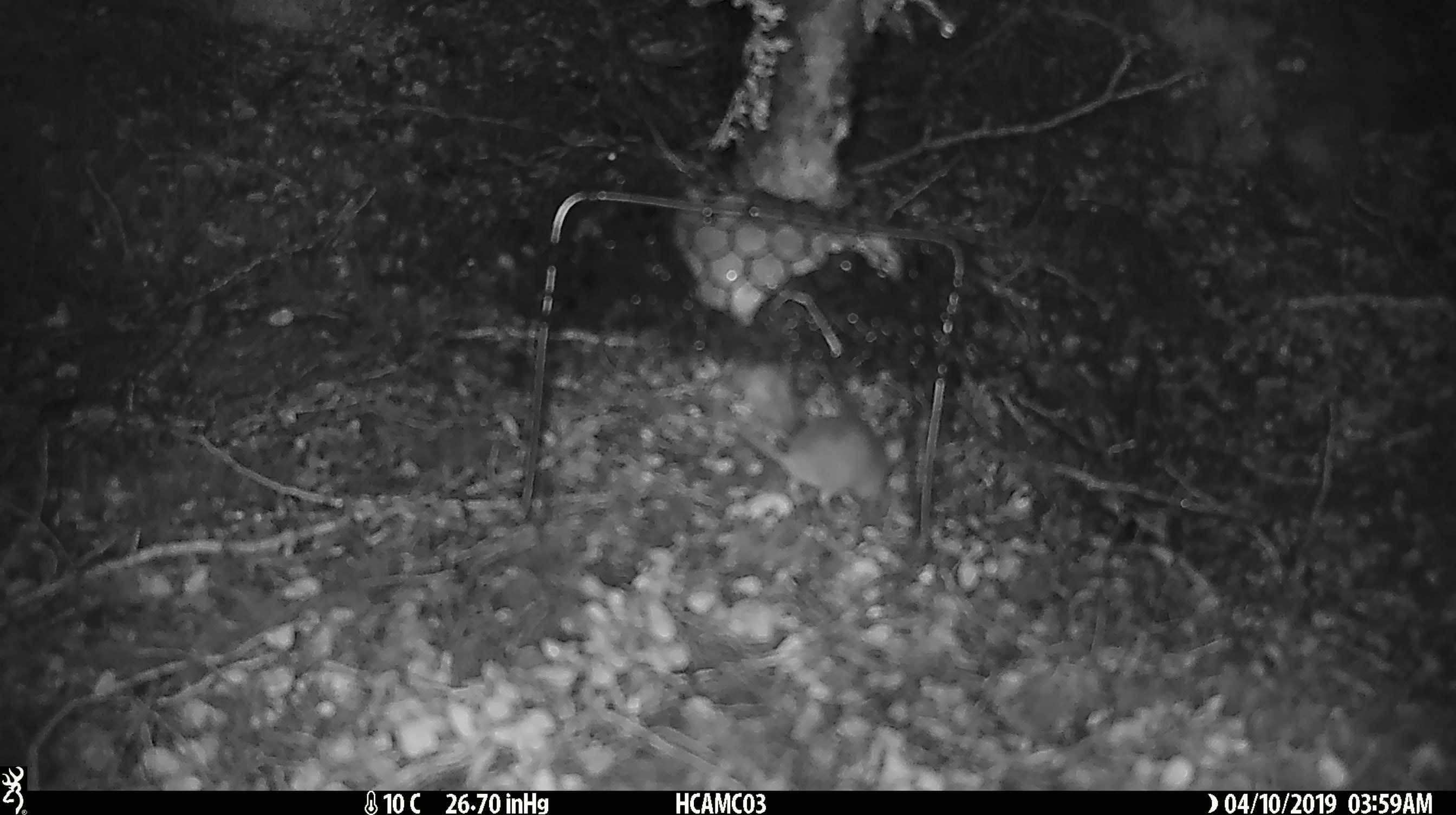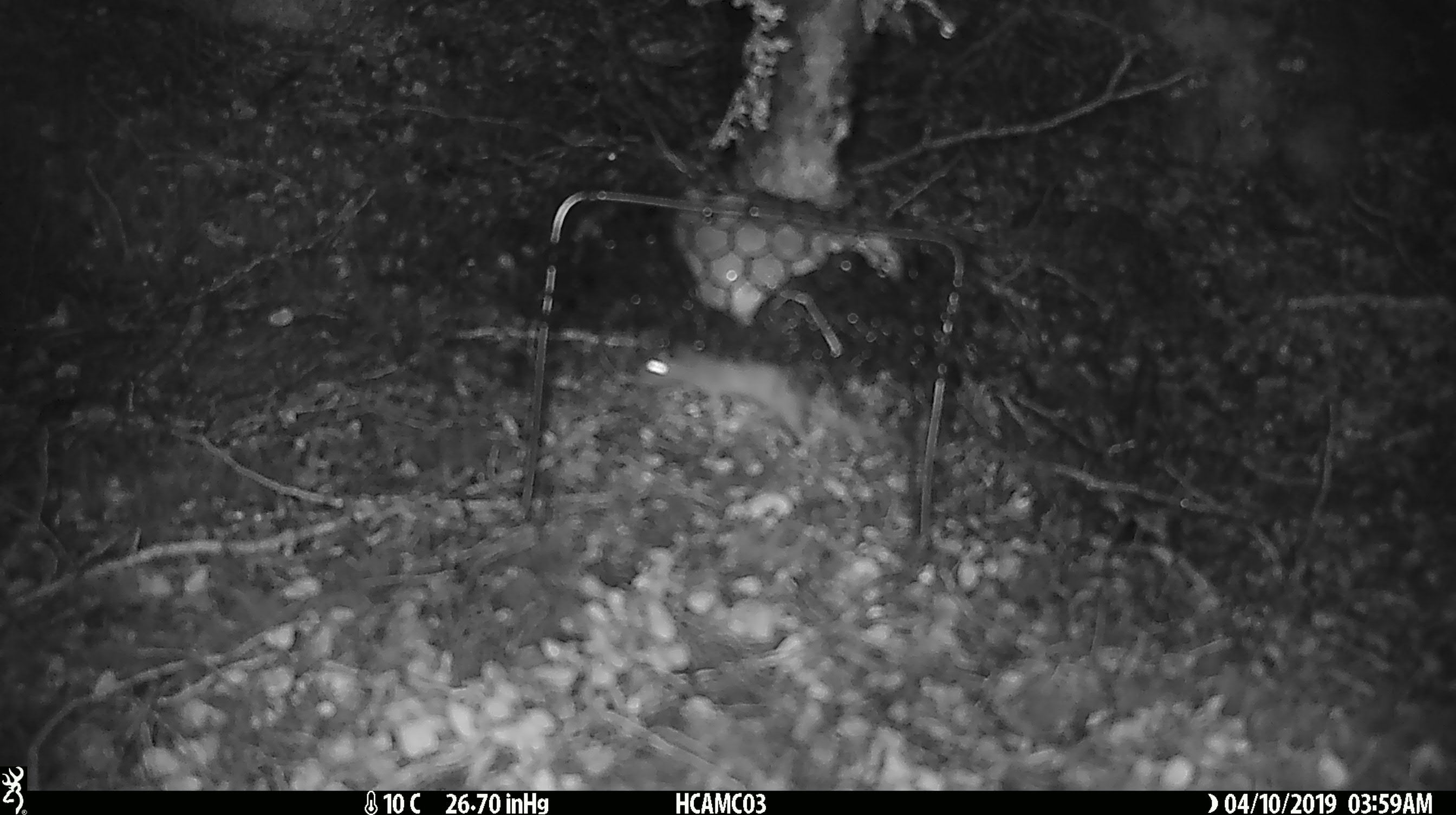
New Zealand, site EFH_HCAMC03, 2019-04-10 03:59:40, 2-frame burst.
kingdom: Animalia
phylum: Chordata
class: Mammalia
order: Rodentia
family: Muridae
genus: Mus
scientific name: Mus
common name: mouse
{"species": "mouse (Mus)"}